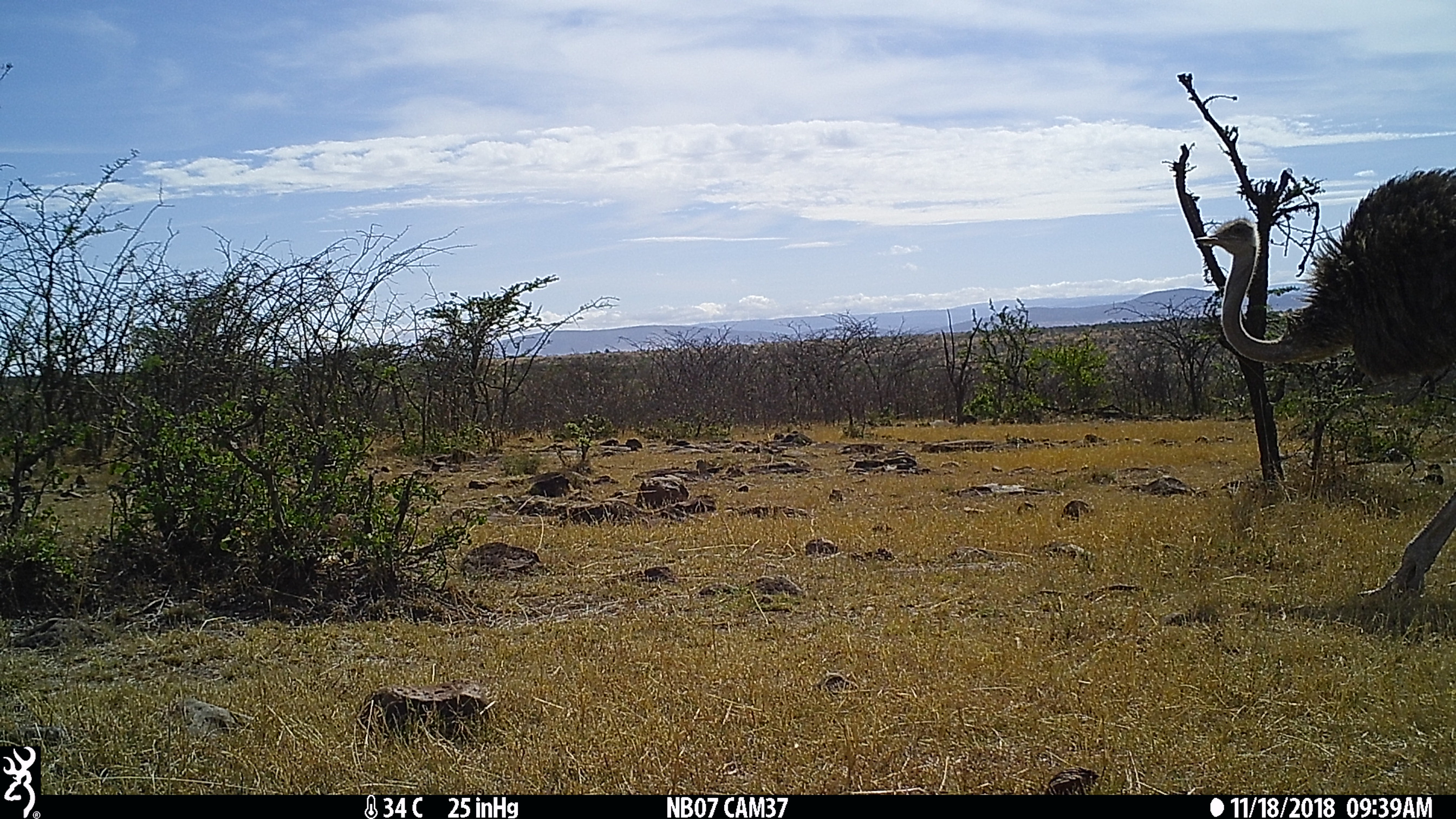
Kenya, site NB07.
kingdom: Animalia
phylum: Chordata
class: Aves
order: Struthioniformes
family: Struthionidae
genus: Struthio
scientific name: Struthio camelus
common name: ostrich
Ostrich (Struthio camelus).